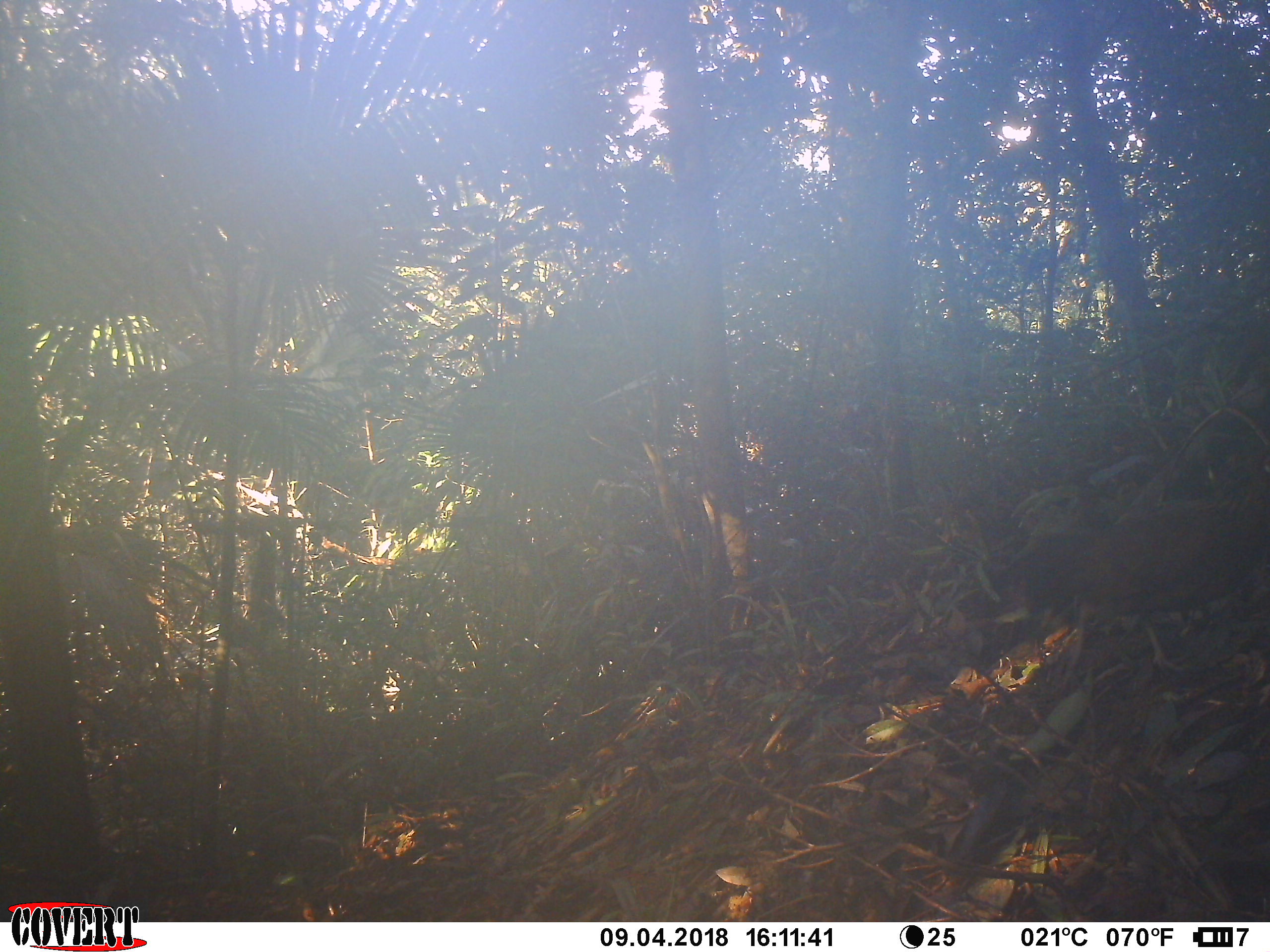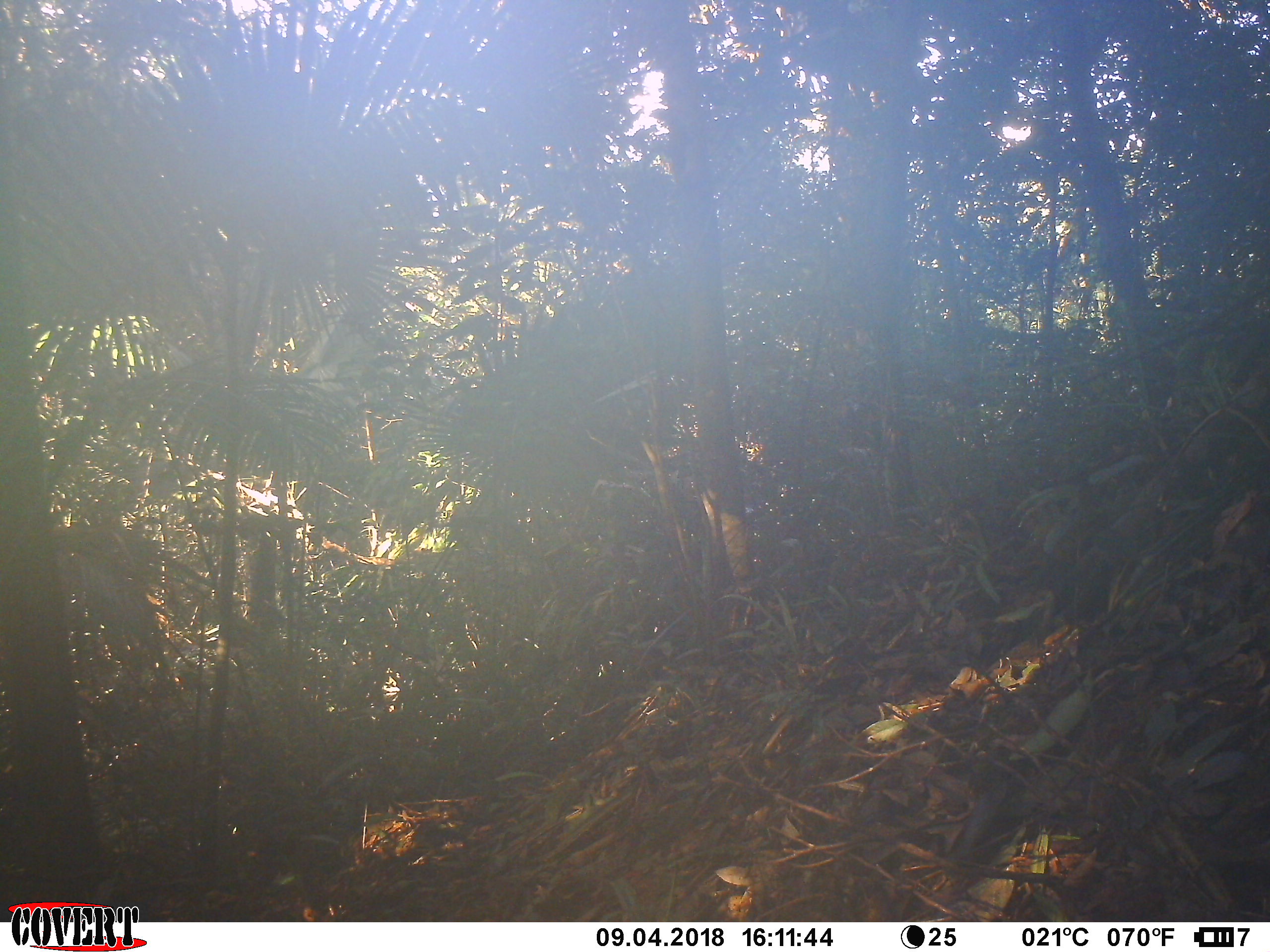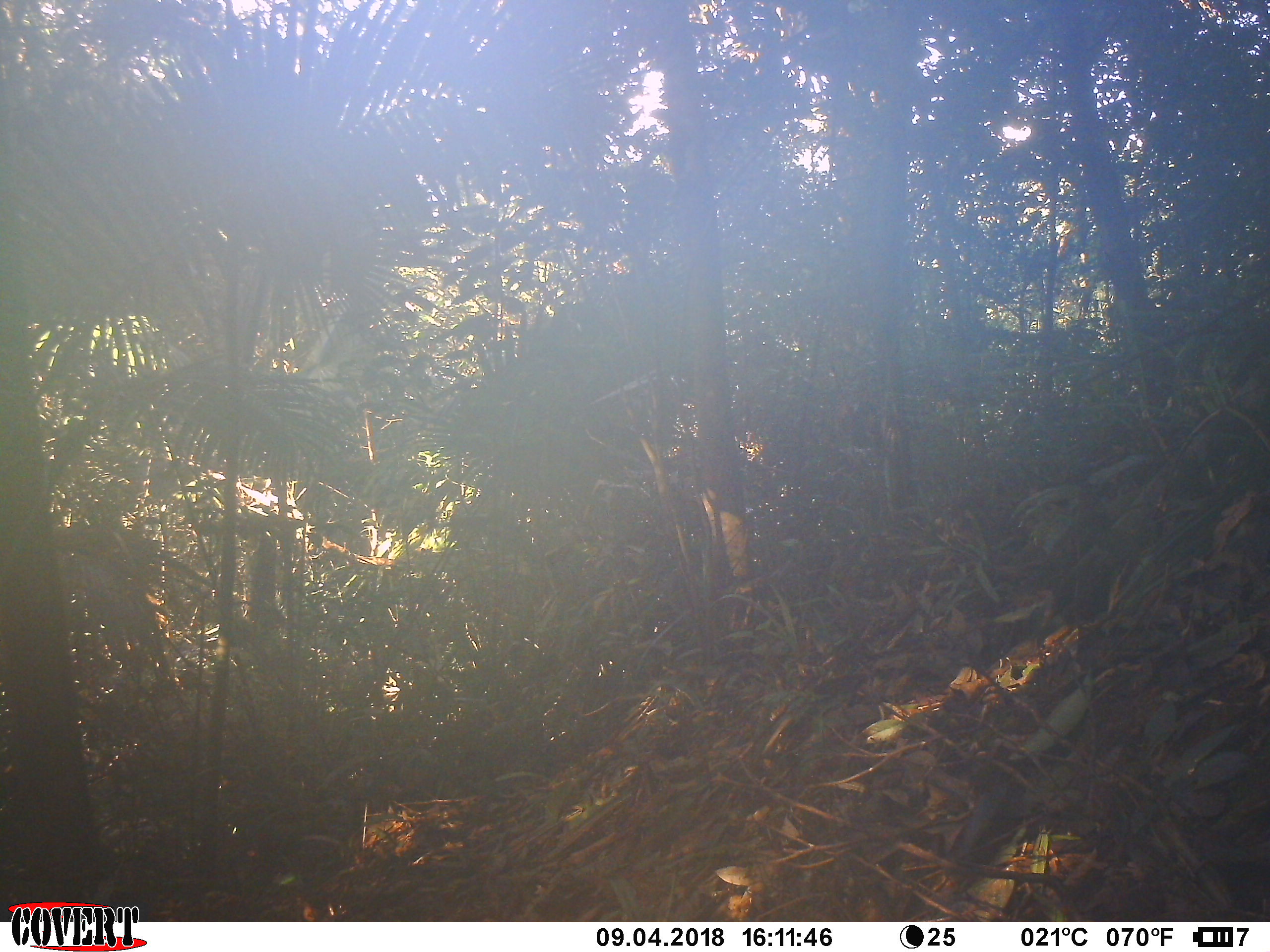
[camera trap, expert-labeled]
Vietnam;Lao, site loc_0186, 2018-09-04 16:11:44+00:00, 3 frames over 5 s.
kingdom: Animalia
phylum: Chordata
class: Aves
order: Galliformes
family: Phasianidae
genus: Gallus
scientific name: Gallus gallus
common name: red junglefowl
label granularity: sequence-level